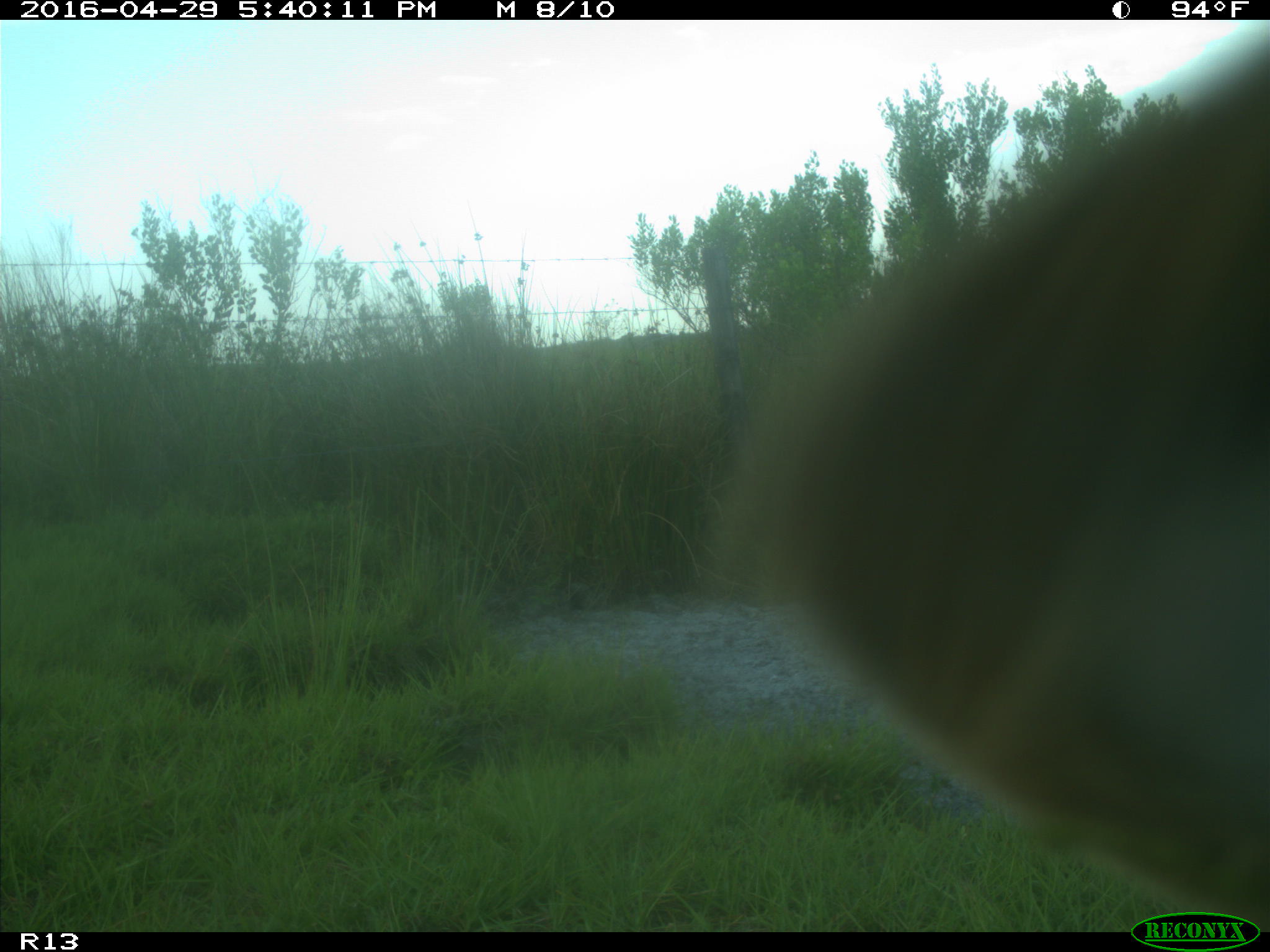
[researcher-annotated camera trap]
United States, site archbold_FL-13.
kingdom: Animalia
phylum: Chordata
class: Mammalia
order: Artiodactyla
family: Bovidae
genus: Bos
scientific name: Bos taurus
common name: domestic cow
Bos taurus (domestic cow).